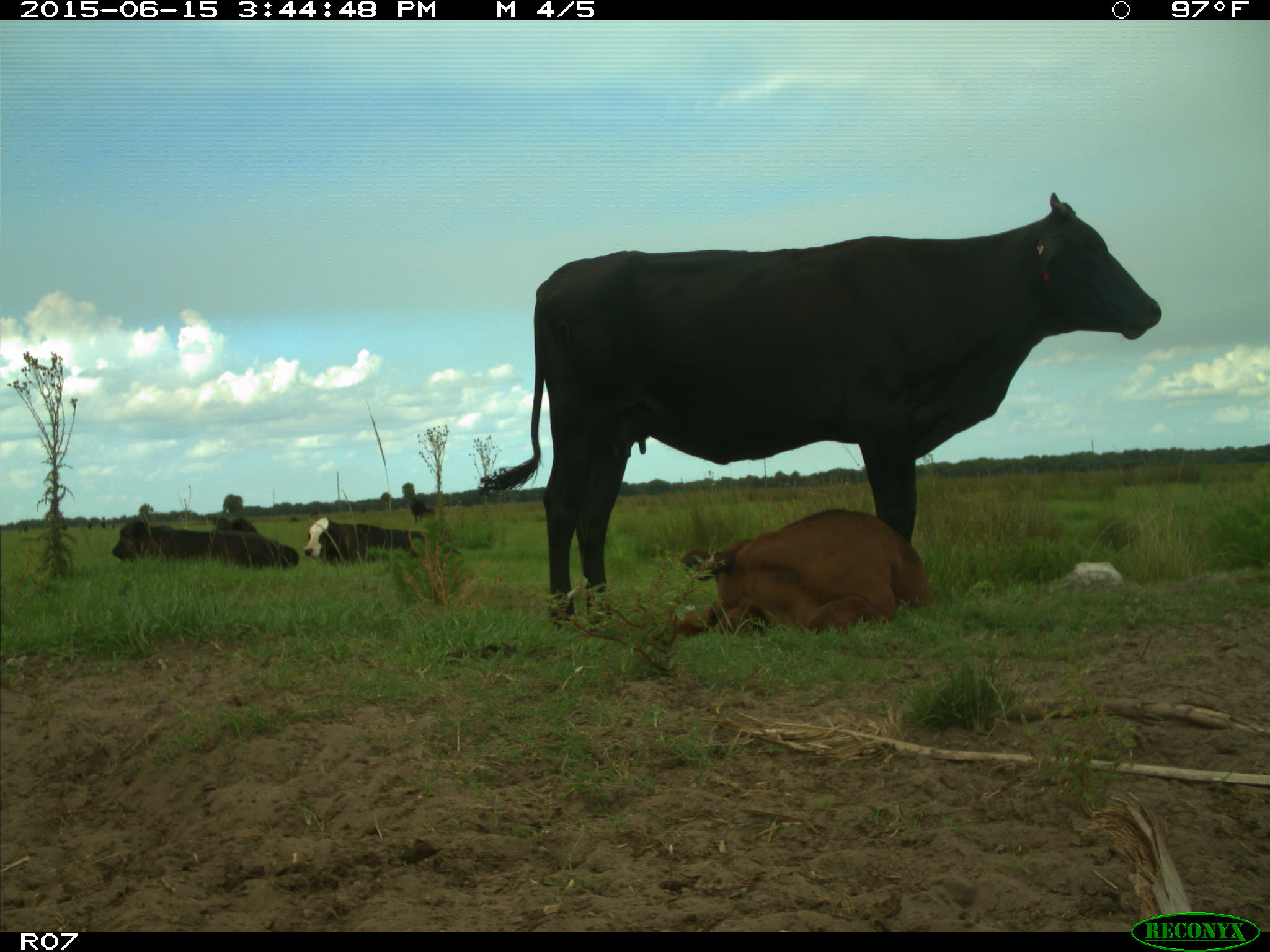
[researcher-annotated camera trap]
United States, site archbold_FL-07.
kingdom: Animalia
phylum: Chordata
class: Mammalia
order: Artiodactyla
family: Bovidae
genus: Bos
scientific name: Bos taurus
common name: domestic cow